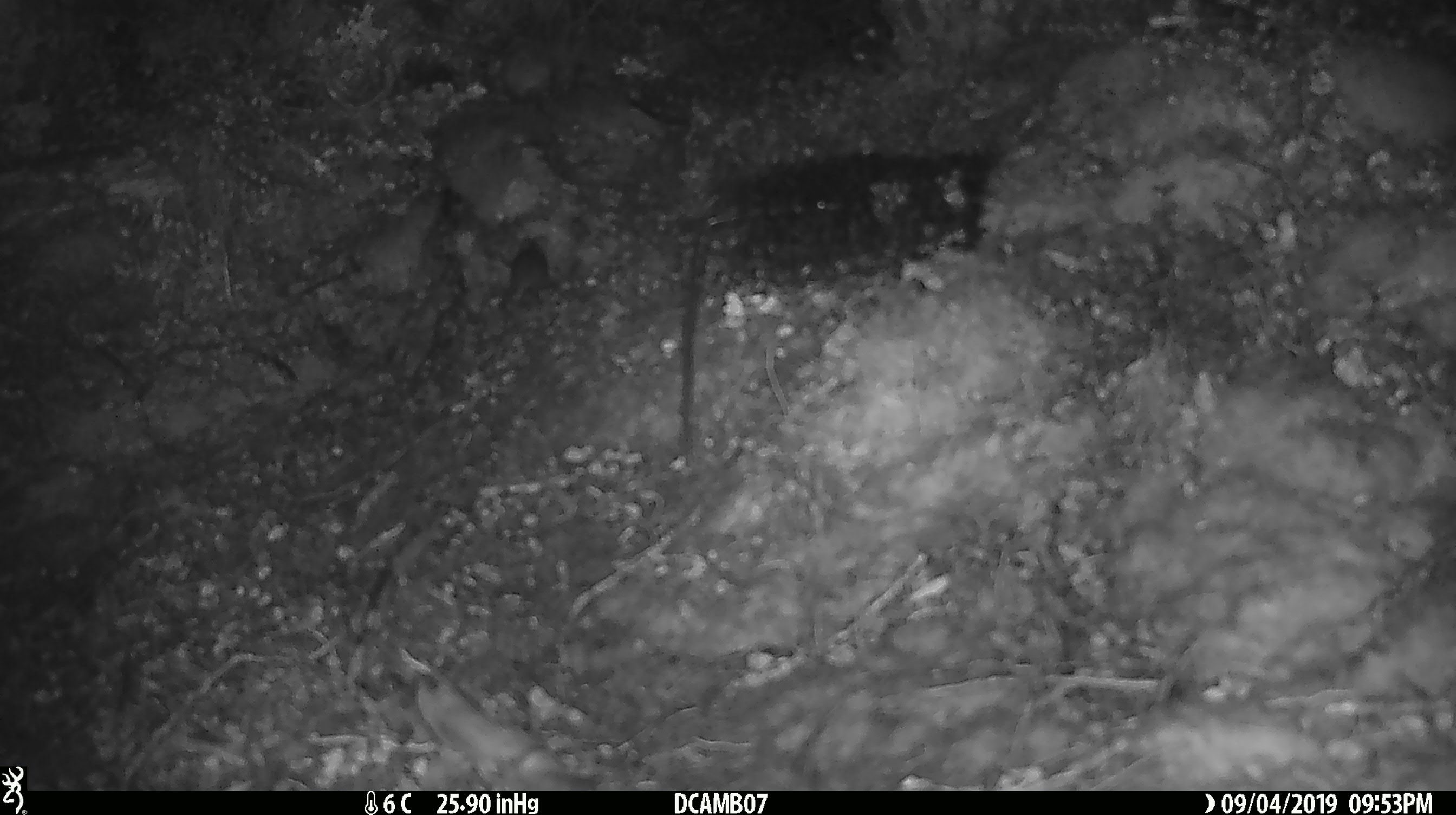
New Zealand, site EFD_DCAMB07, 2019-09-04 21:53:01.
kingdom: Animalia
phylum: Chordata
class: Mammalia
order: Rodentia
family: Muridae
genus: Mus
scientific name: Mus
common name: mouse